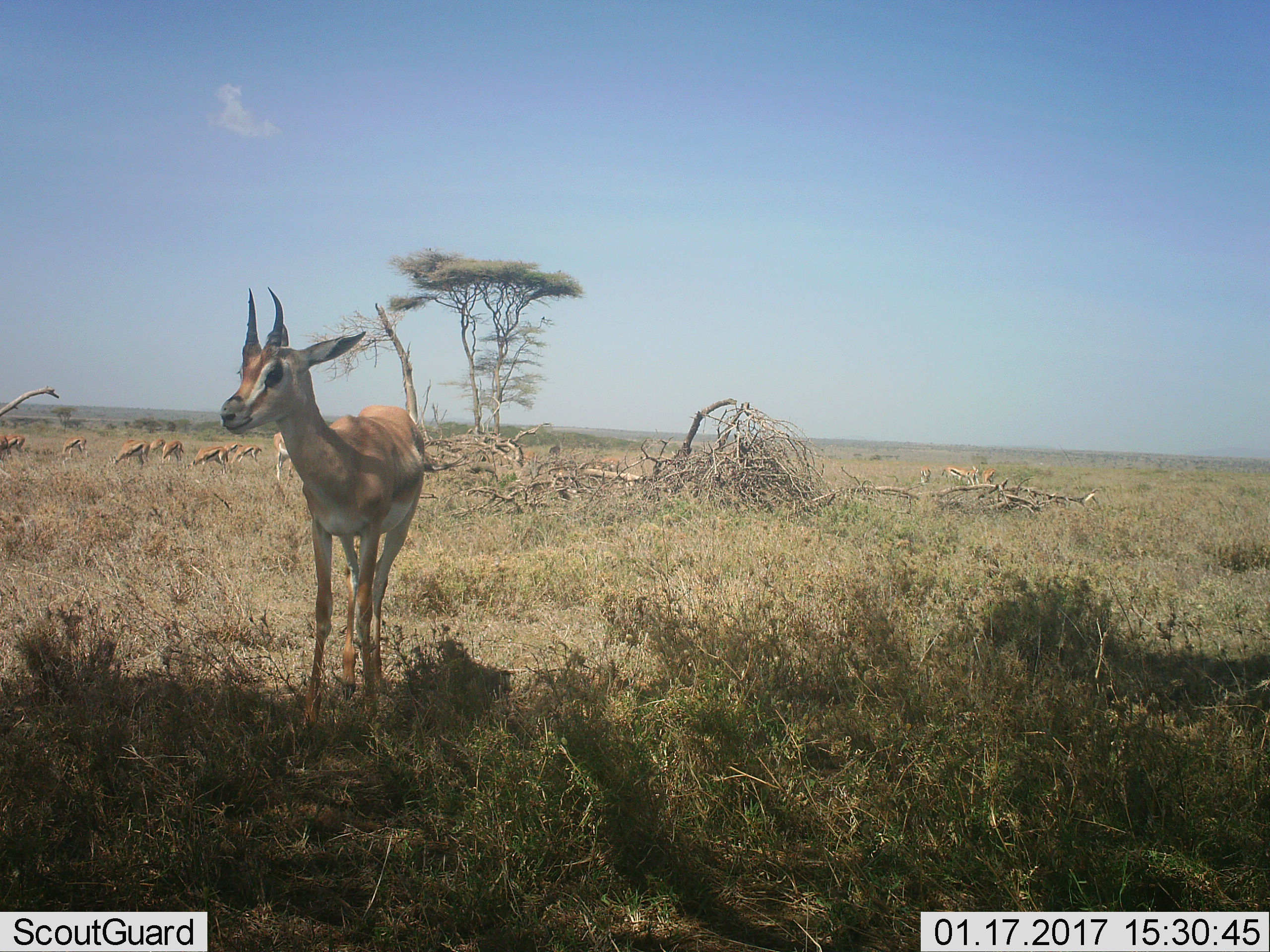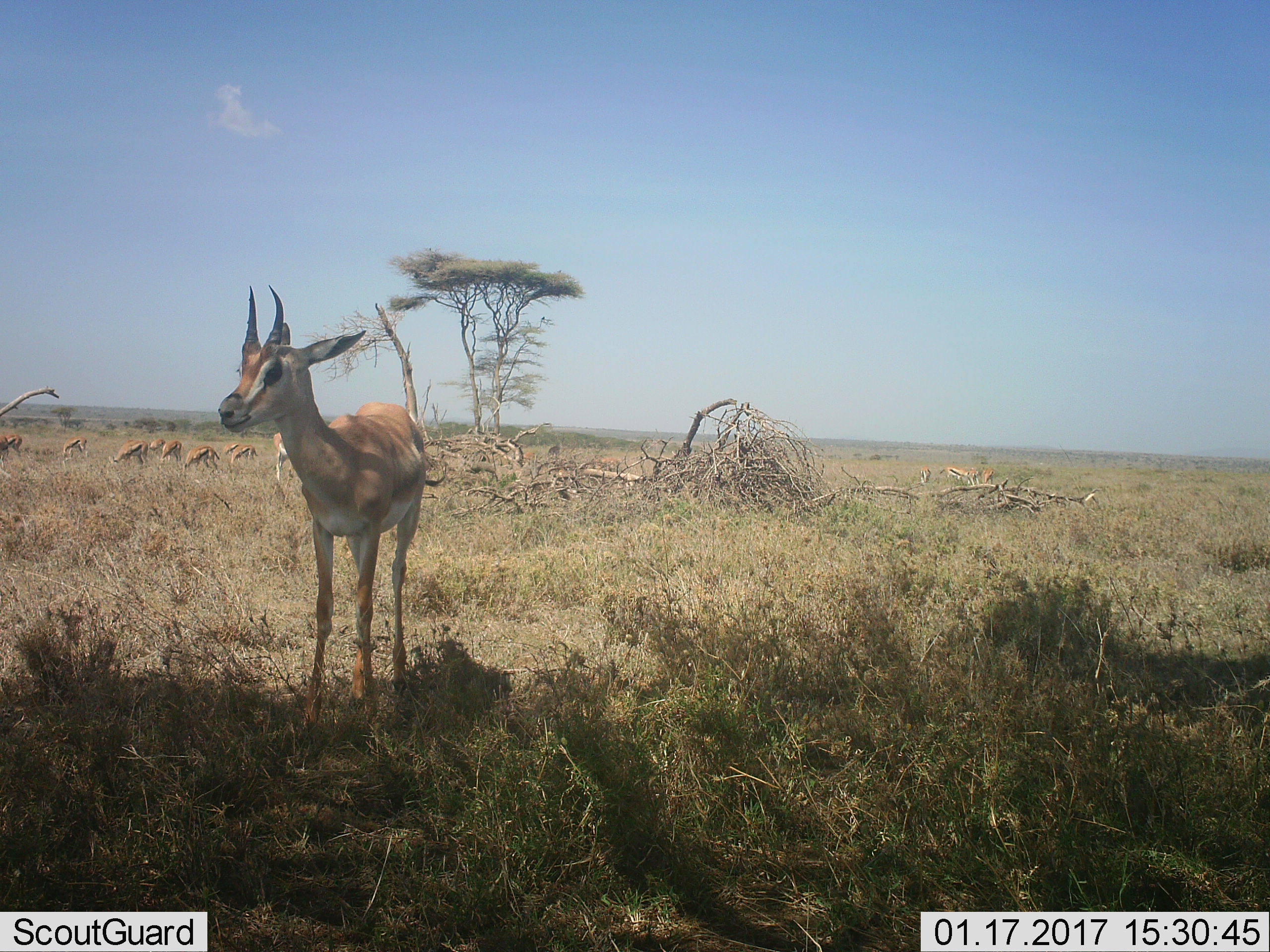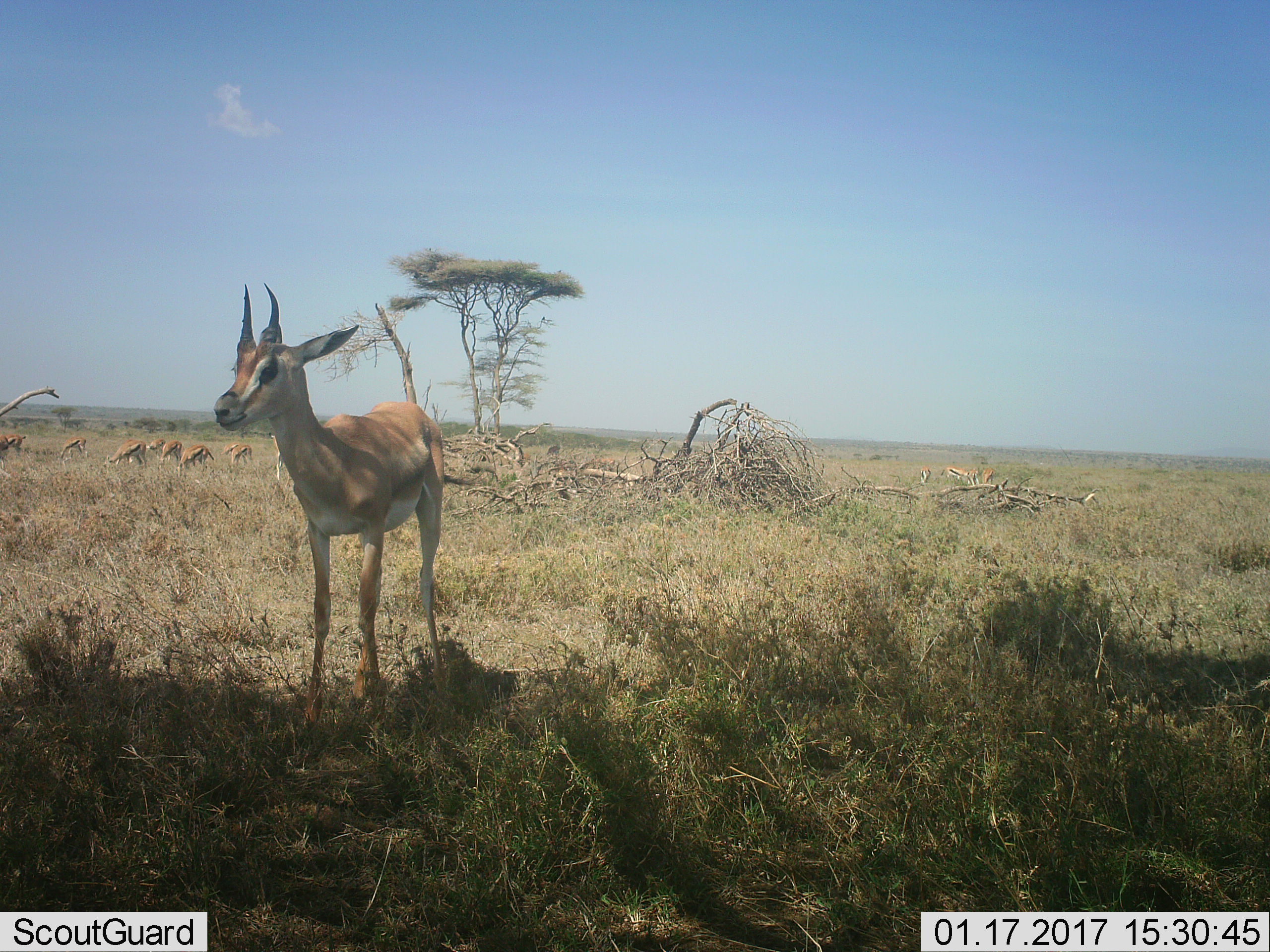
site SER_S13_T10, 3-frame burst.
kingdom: Animalia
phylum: Chordata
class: Mammalia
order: Artiodactyla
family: Bovidae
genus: Eudorcas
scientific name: Eudorcas thomsonii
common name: thomson's gazelle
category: gazellethomsons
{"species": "gazellethomsons (thomson's gazelle) (Eudorcas thomsonii)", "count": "11-50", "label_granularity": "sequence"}